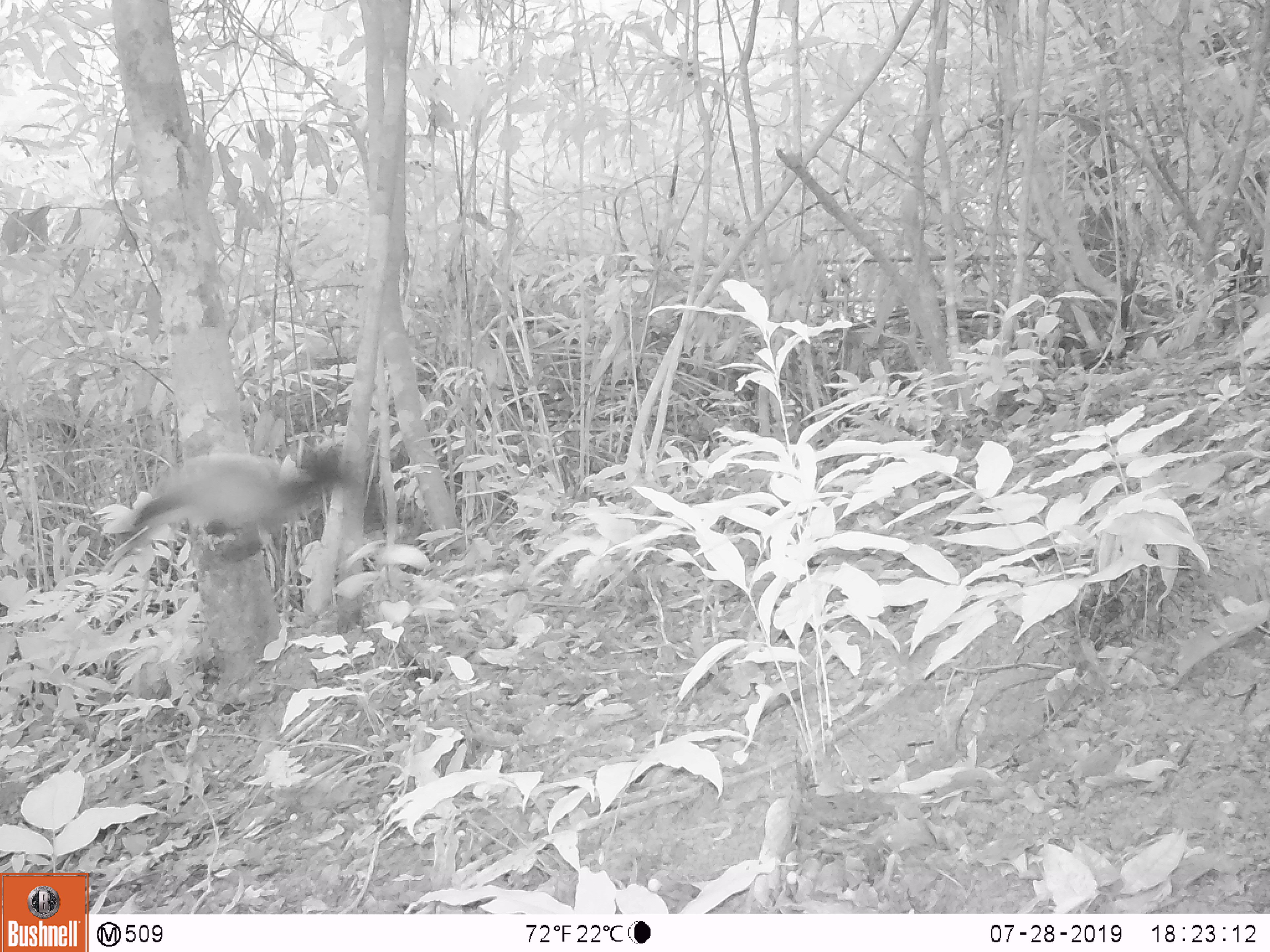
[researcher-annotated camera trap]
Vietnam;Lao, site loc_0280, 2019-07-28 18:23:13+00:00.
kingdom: Animalia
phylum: Chordata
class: Mammalia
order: Carnivora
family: Mustelidae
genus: Martes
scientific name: Martes flavigula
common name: yellow-throated marten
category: yellow throated marten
Yellow throated marten (yellow-throated marten) (Martes flavigula). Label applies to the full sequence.